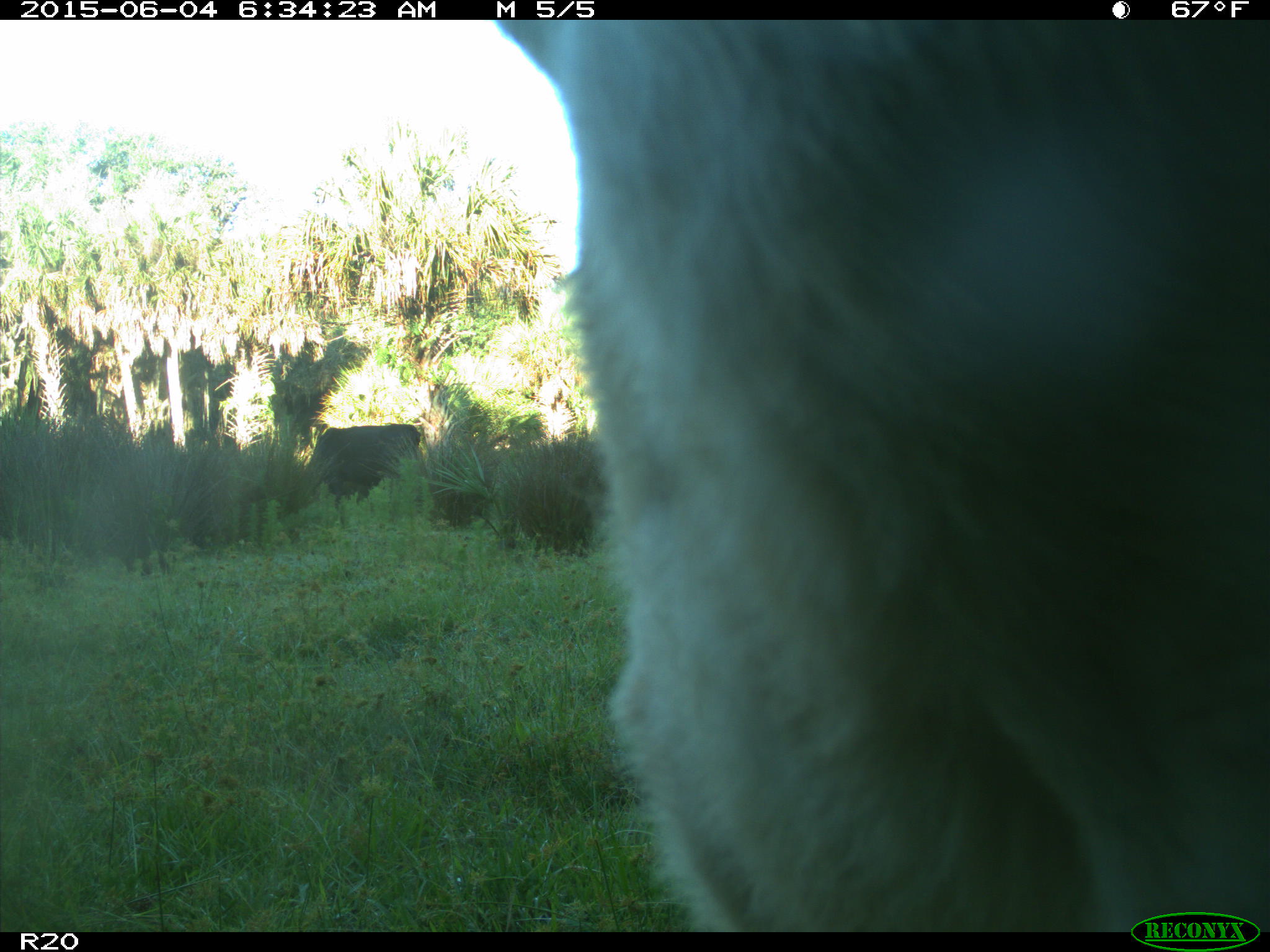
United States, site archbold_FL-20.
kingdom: Animalia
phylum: Chordata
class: Mammalia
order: Artiodactyla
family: Bovidae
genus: Bos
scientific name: Bos taurus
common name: domestic cow